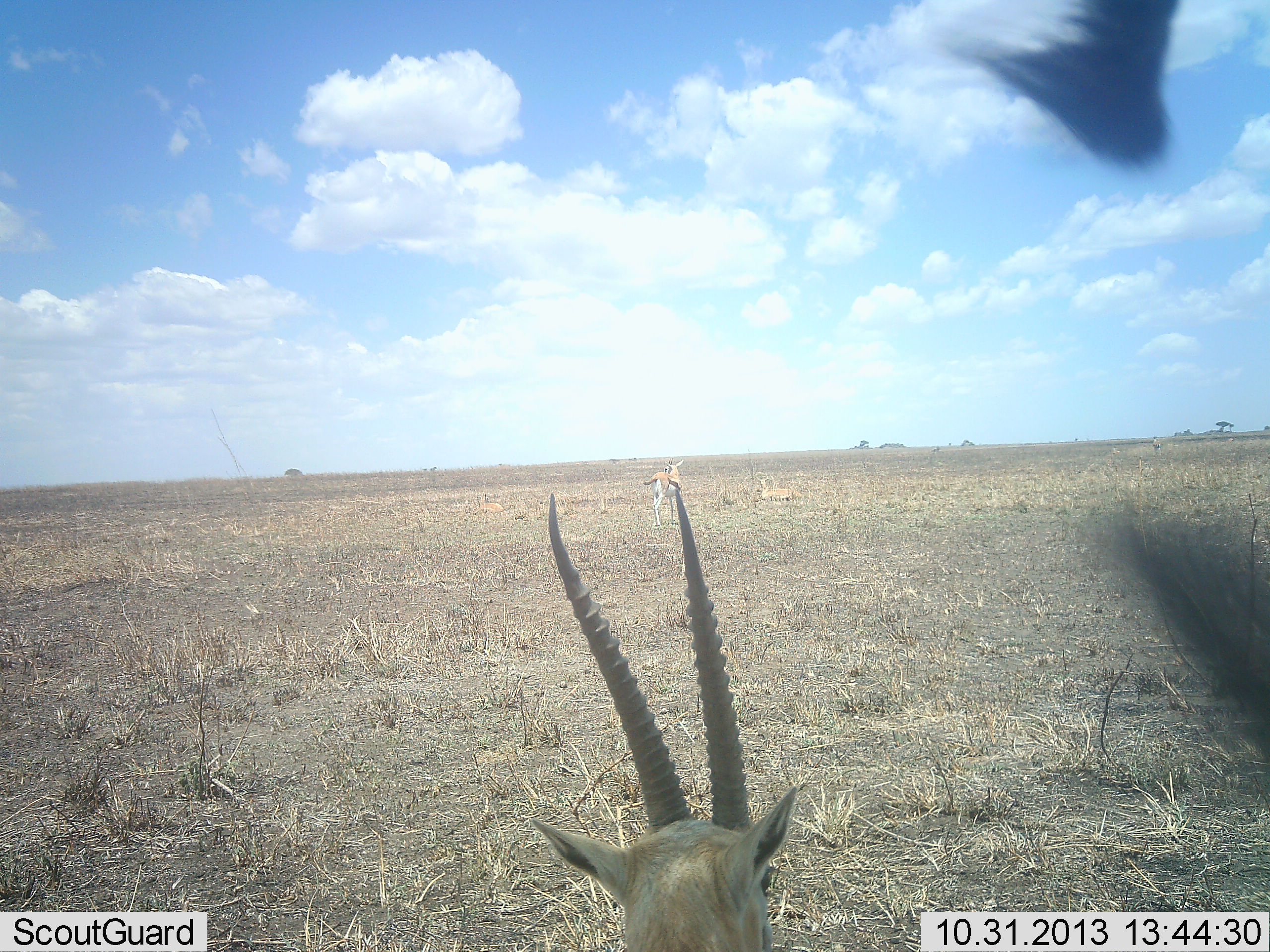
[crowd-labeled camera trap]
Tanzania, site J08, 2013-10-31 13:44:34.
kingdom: Animalia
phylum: Chordata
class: Mammalia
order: Artiodactyla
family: Bovidae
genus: Eudorcas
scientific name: Eudorcas thomsonii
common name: thomson's gazelle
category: gazellethomsons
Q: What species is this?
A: Gazellethomsons (thomson's gazelle) (Eudorcas thomsonii).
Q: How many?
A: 3.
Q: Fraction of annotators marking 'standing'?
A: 80%.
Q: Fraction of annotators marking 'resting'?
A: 65%.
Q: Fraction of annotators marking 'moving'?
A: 0%.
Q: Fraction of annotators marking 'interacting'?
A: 0%.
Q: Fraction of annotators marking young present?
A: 0%.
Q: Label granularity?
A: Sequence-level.